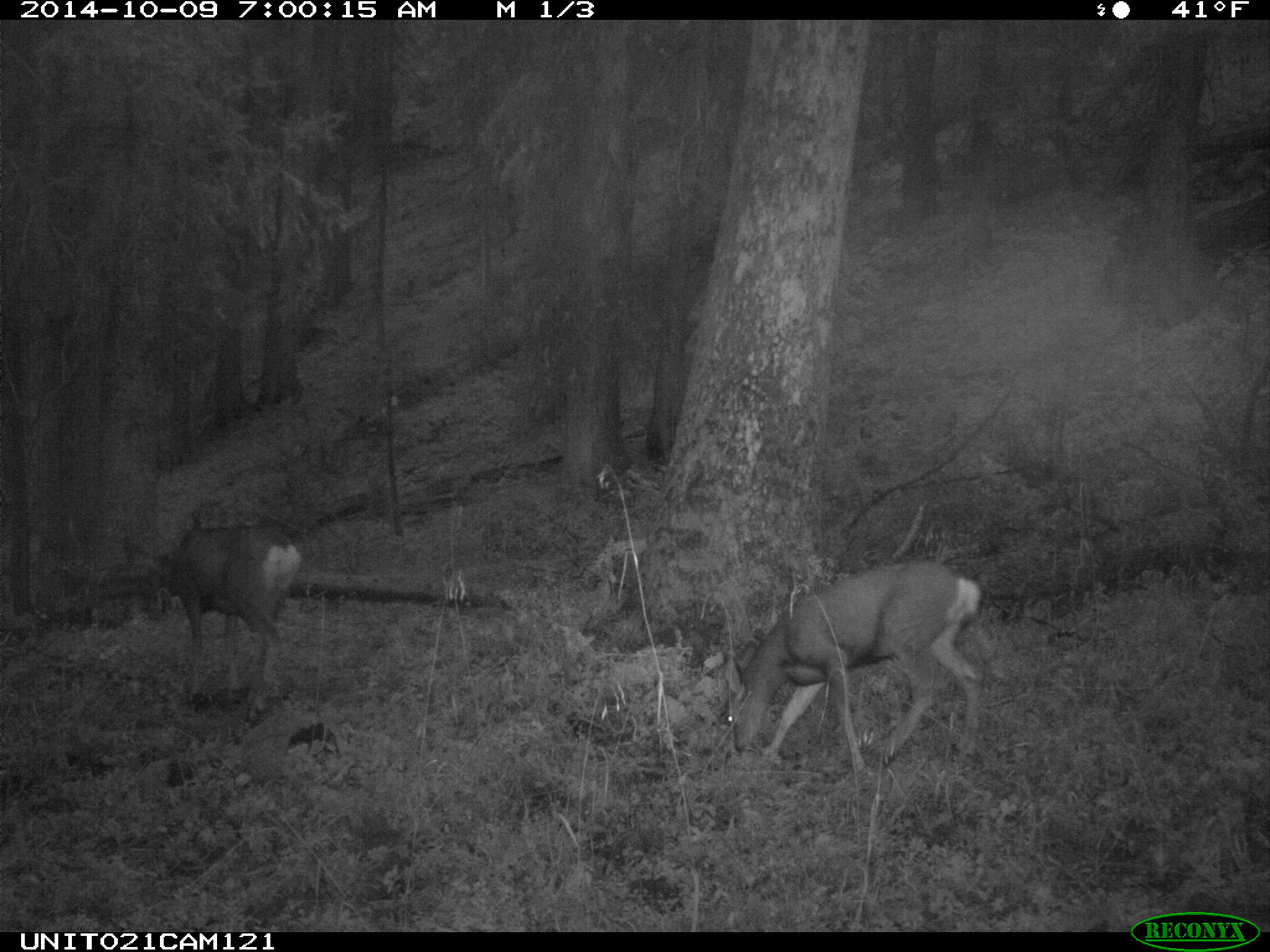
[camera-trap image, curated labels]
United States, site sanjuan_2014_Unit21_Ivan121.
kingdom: Animalia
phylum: Chordata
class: Mammalia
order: Artiodactyla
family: Cervidae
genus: Odocoileus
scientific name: Odocoileus hemionus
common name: mule deer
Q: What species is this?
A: Odocoileus hemionus (mule deer).